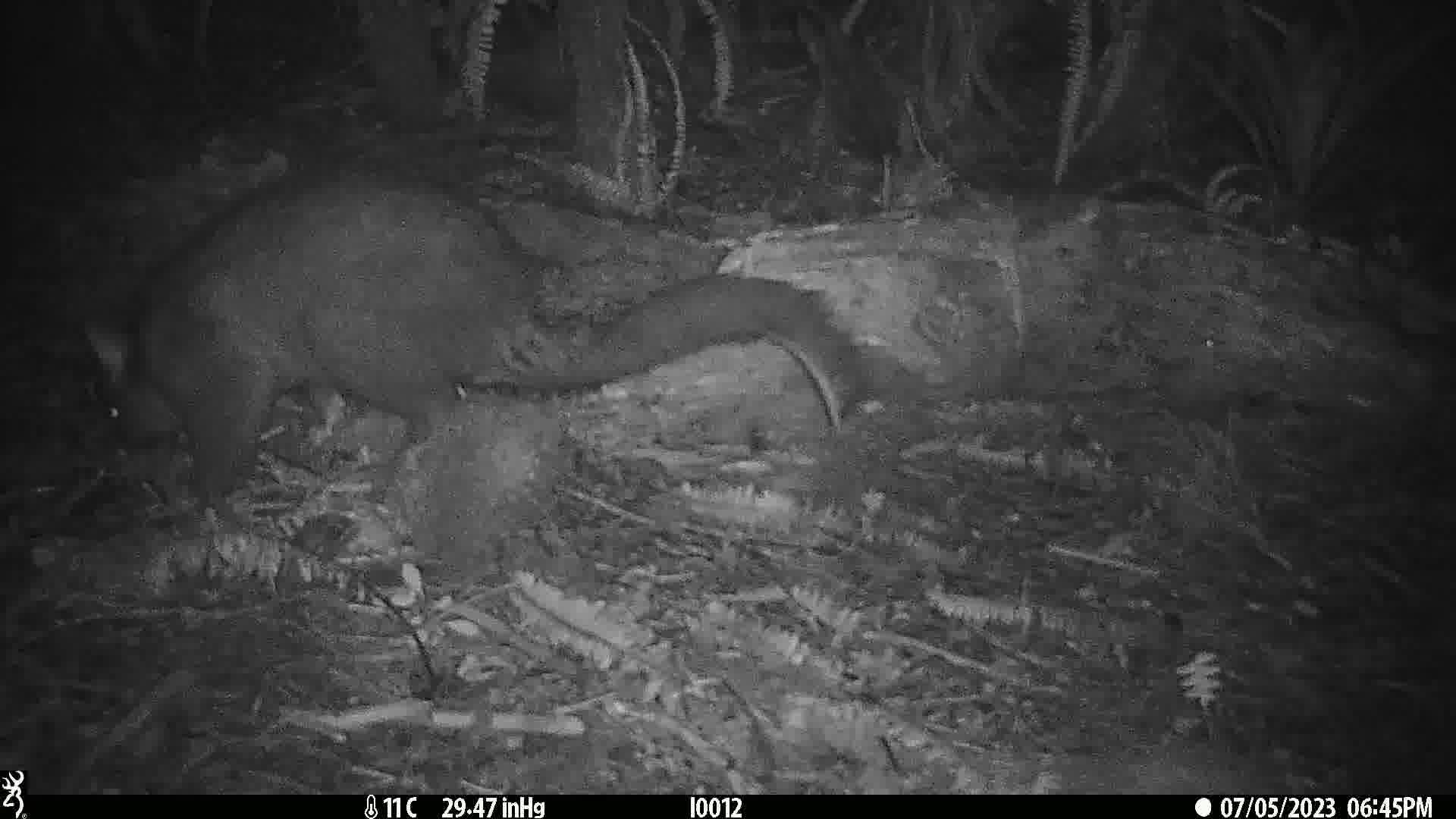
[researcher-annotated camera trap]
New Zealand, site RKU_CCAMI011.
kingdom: Animalia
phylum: Chordata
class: Mammalia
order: Diprotodontia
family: Phalangeridae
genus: Trichosurus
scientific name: Trichosurus vulpecula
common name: common brushtail possum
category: possum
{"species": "possum (common brushtail possum) (Trichosurus vulpecula)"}